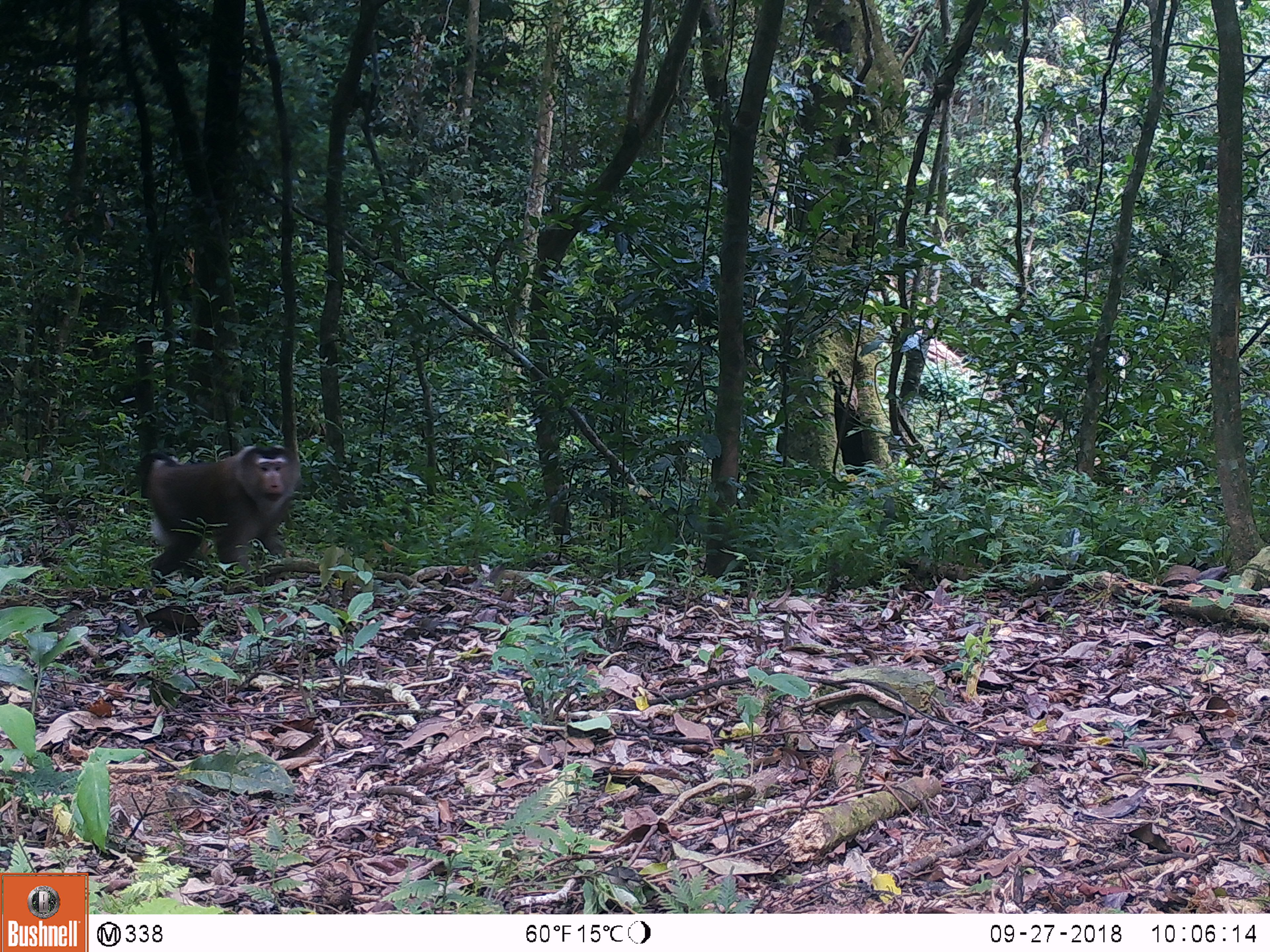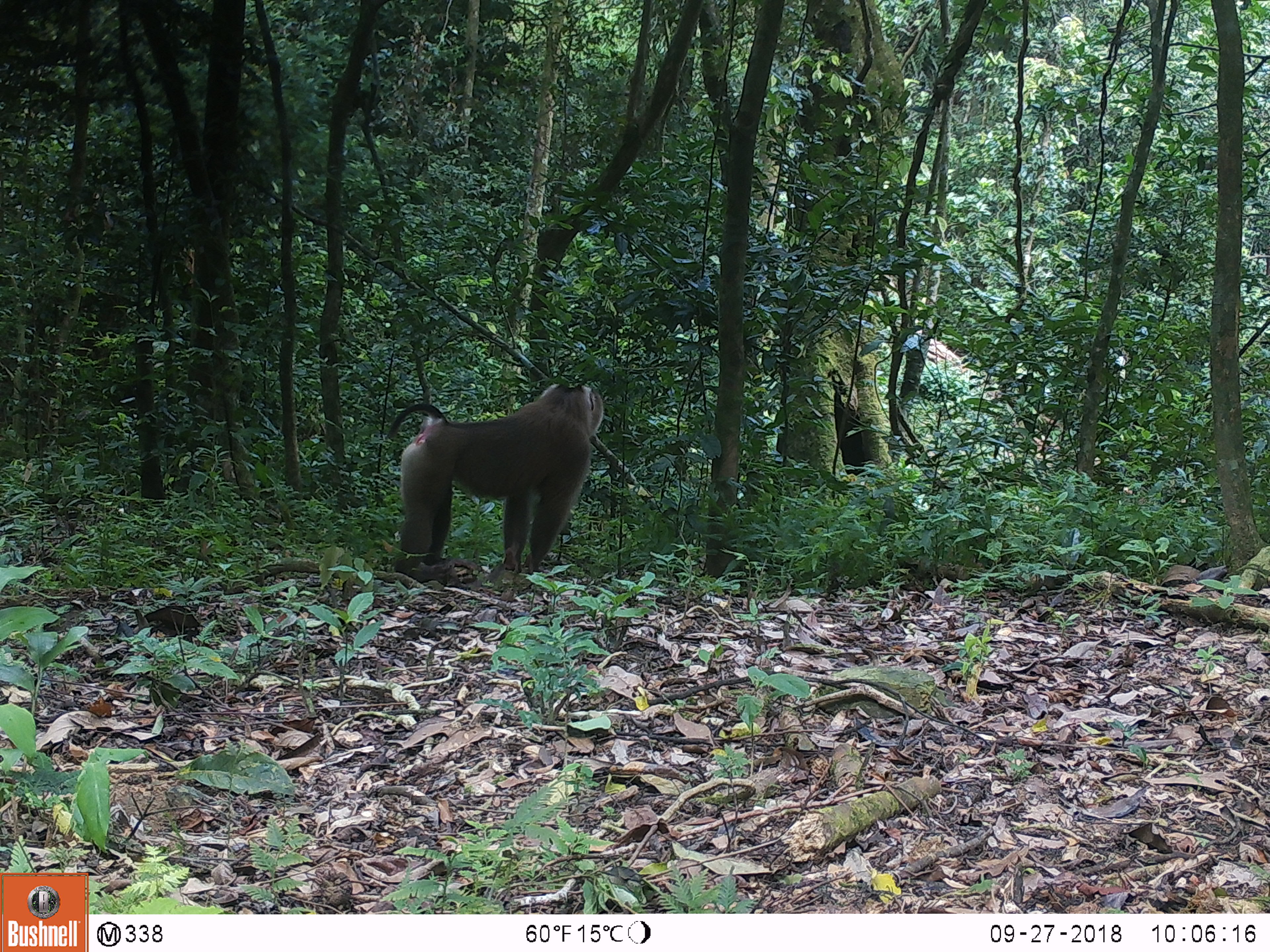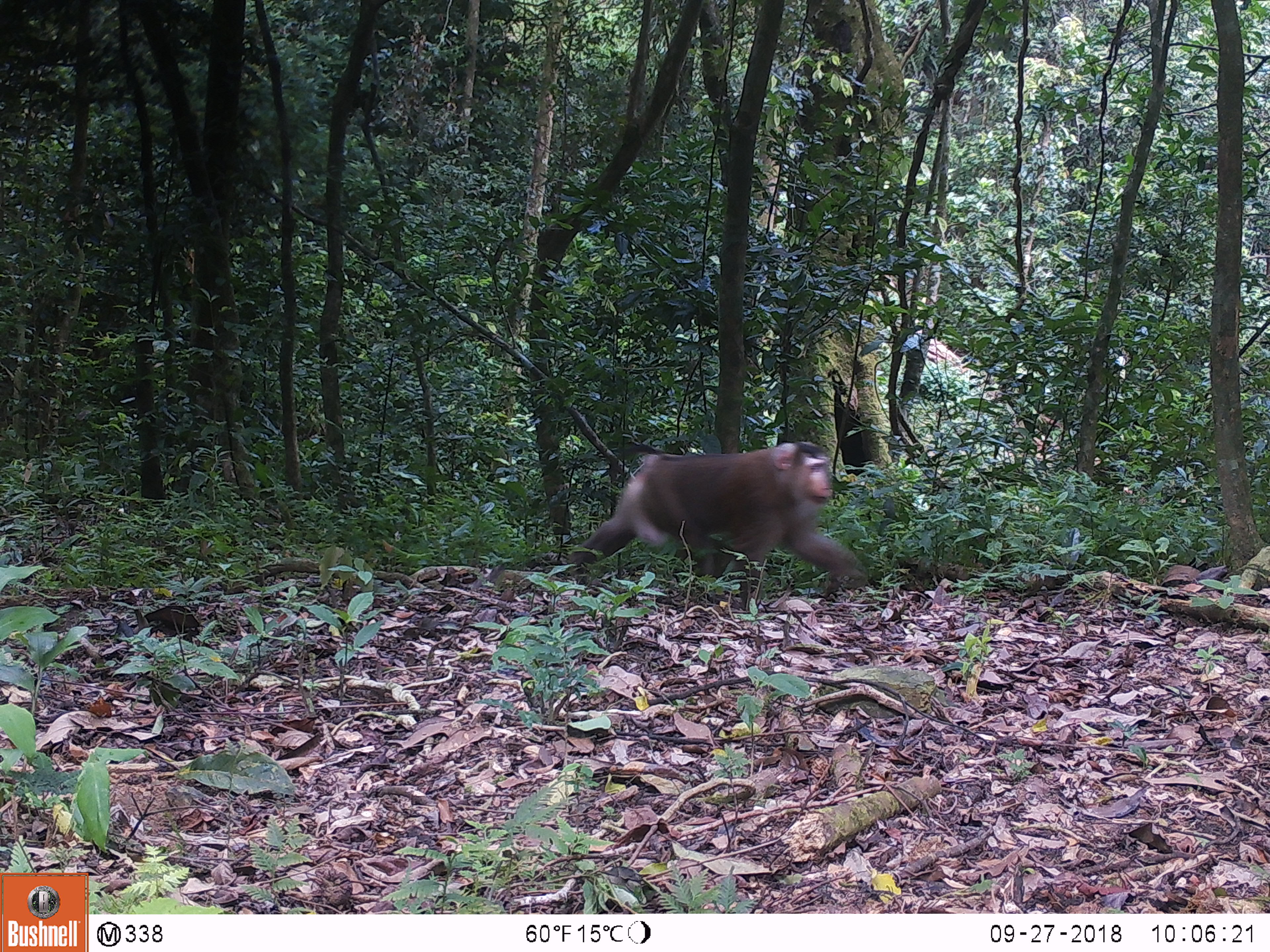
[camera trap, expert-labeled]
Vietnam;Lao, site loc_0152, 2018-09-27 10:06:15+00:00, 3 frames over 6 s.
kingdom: Animalia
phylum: Chordata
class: Mammalia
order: Primates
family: Cercopithecidae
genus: Macaca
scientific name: Macaca nemestrina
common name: pig-tailed macaque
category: pig tailed macaque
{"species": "pig tailed macaque (pig-tailed macaque) (Macaca nemestrina)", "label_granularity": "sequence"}